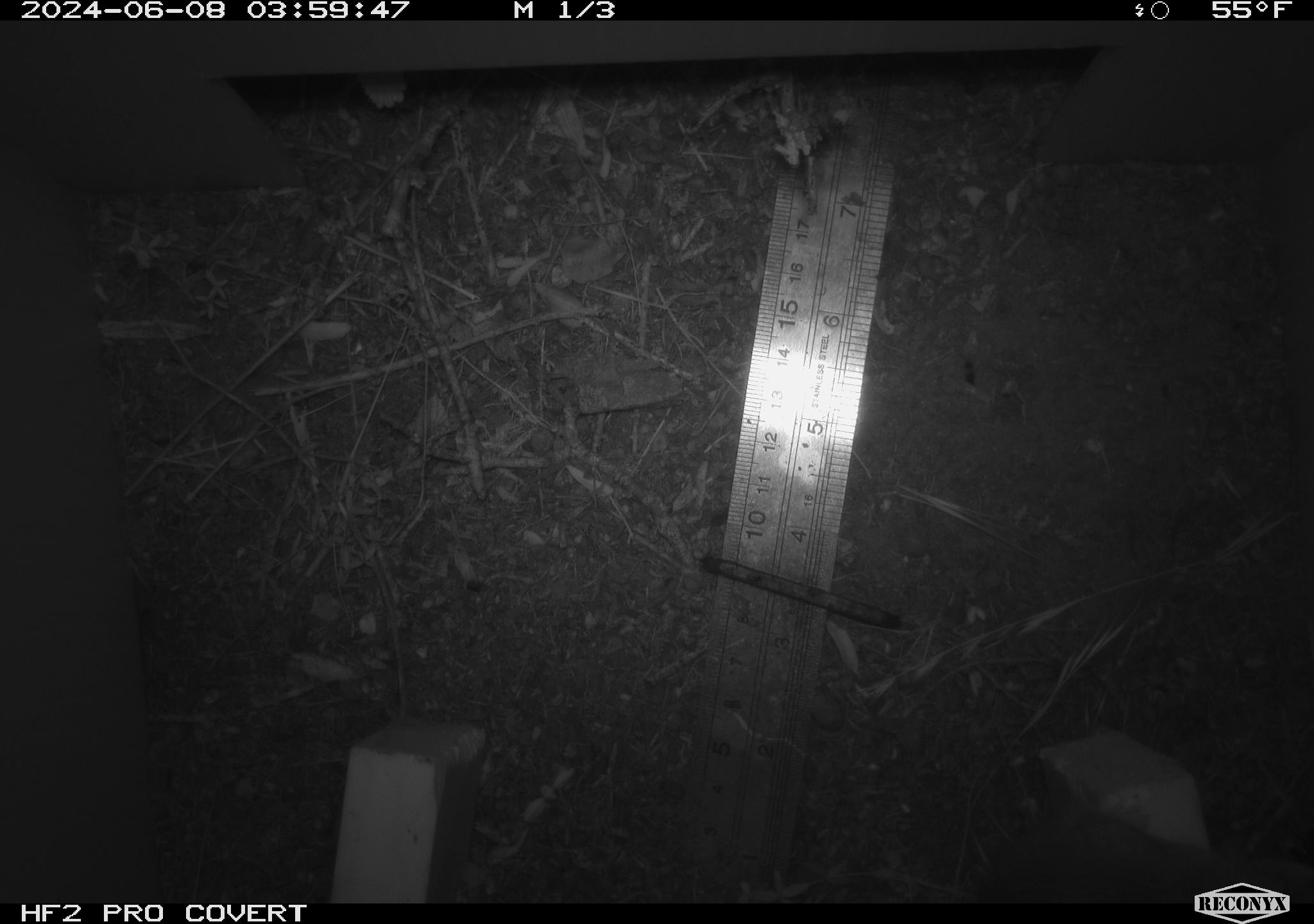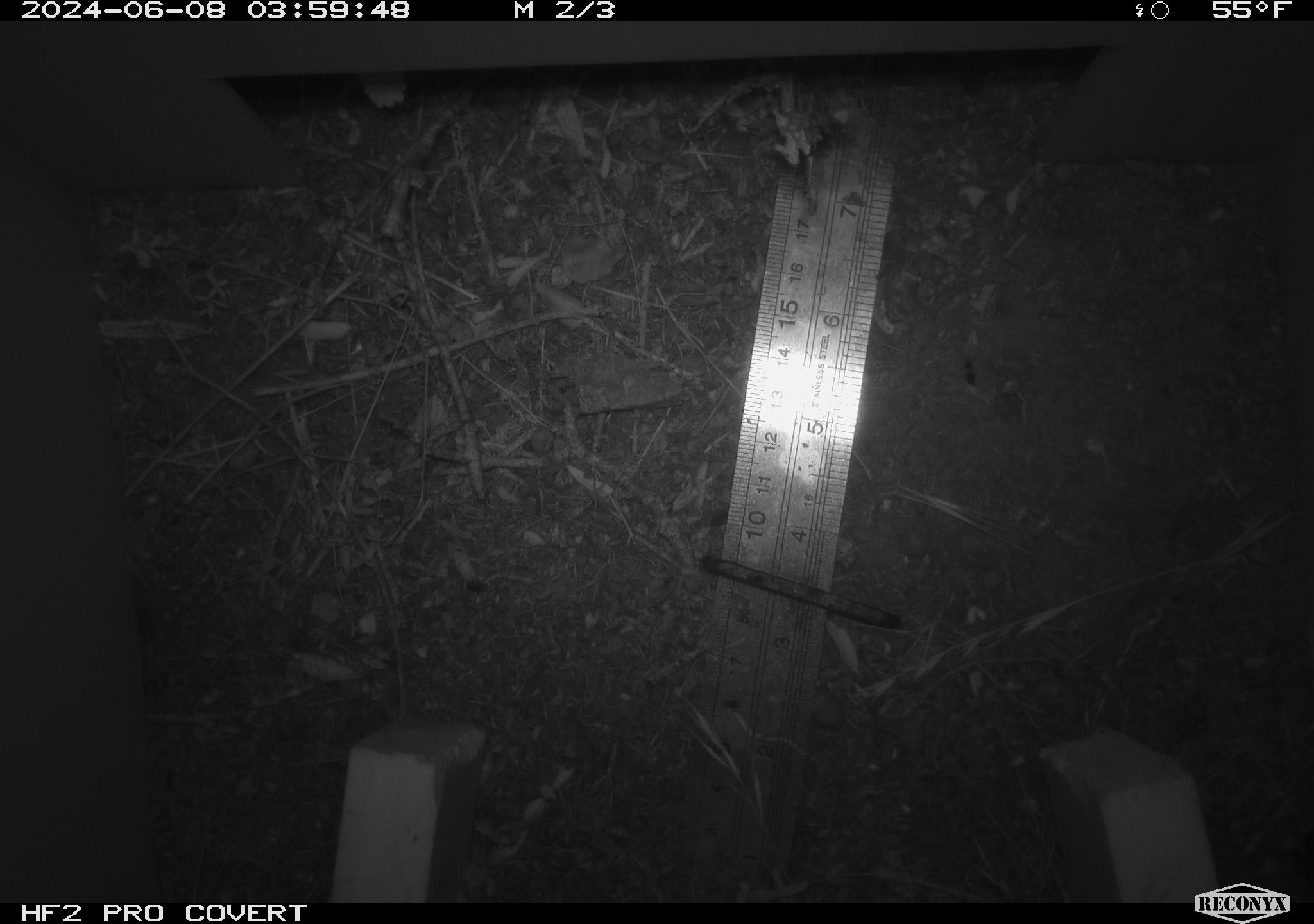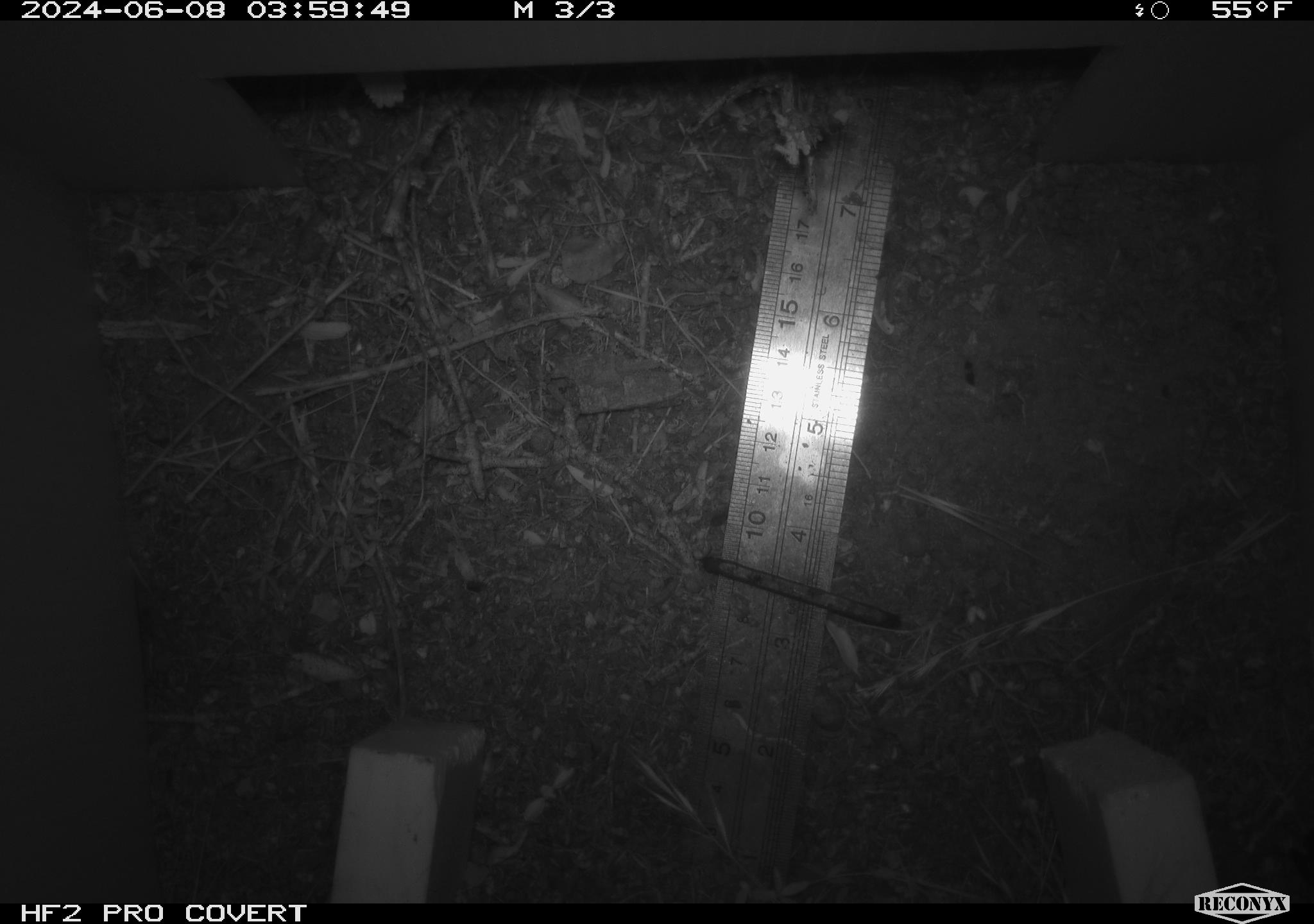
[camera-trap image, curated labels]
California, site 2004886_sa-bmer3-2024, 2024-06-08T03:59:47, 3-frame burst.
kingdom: Animalia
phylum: Chordata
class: Mammalia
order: Rodentia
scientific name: Rodentia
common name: mouse species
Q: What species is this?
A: Mouse species (Rodentia).